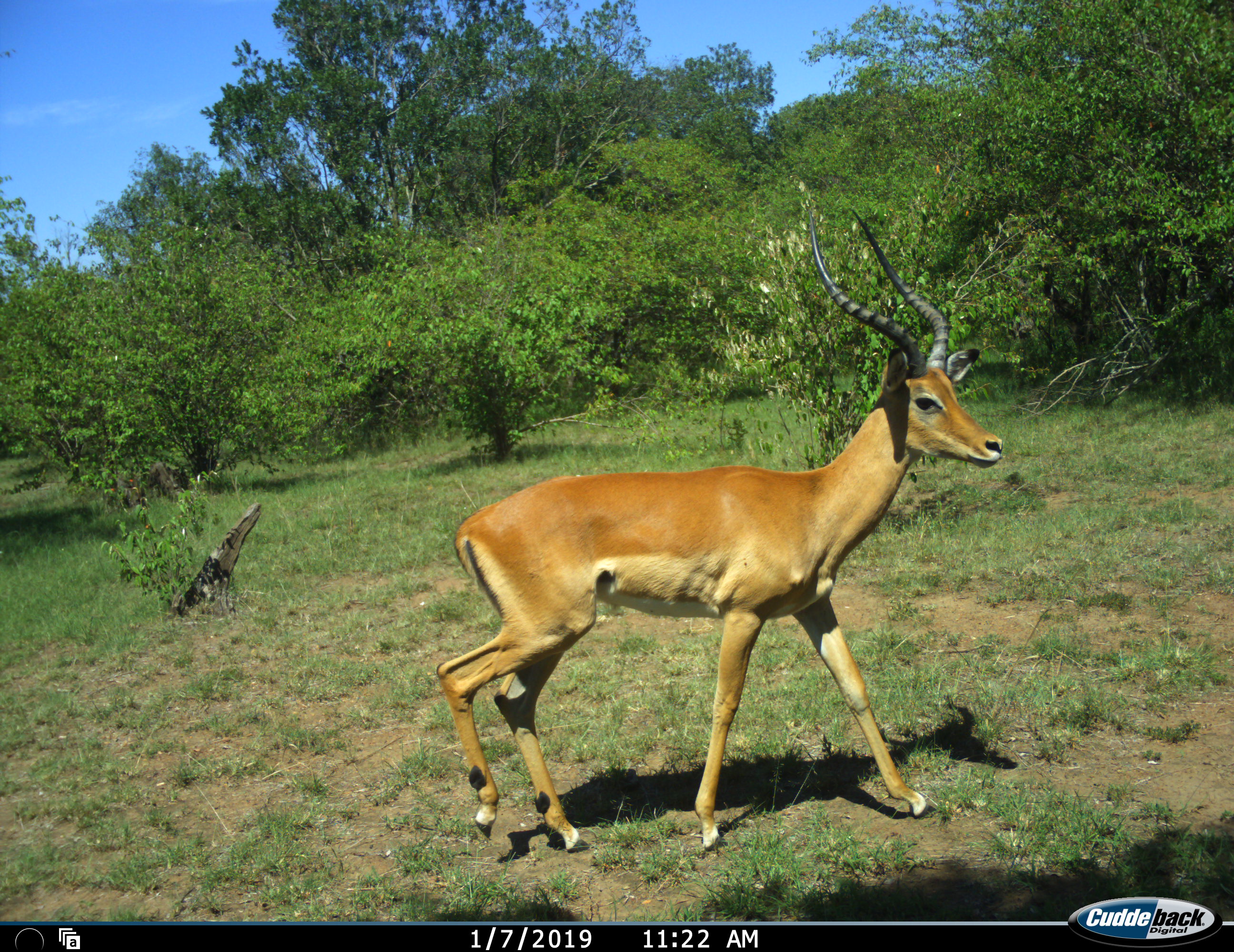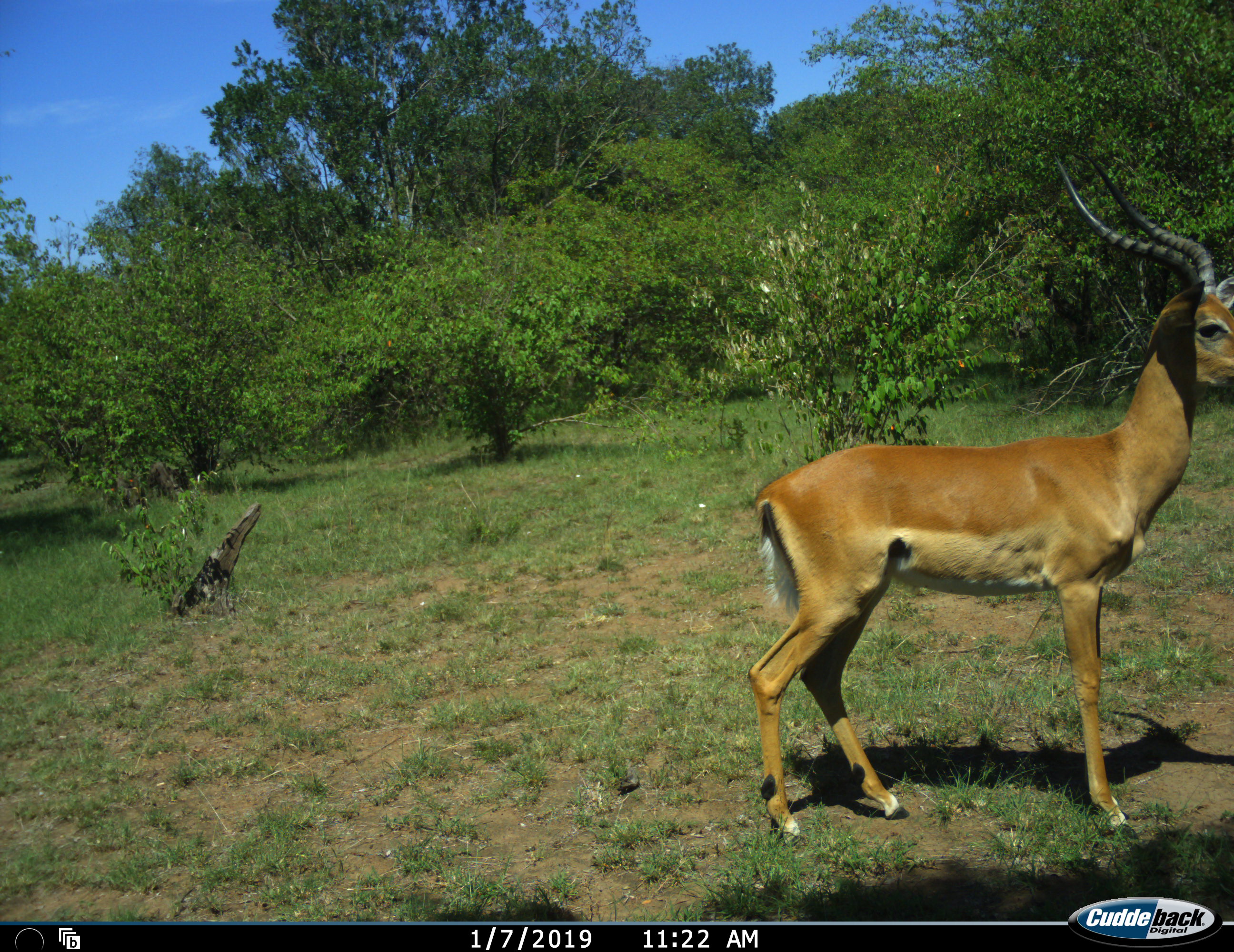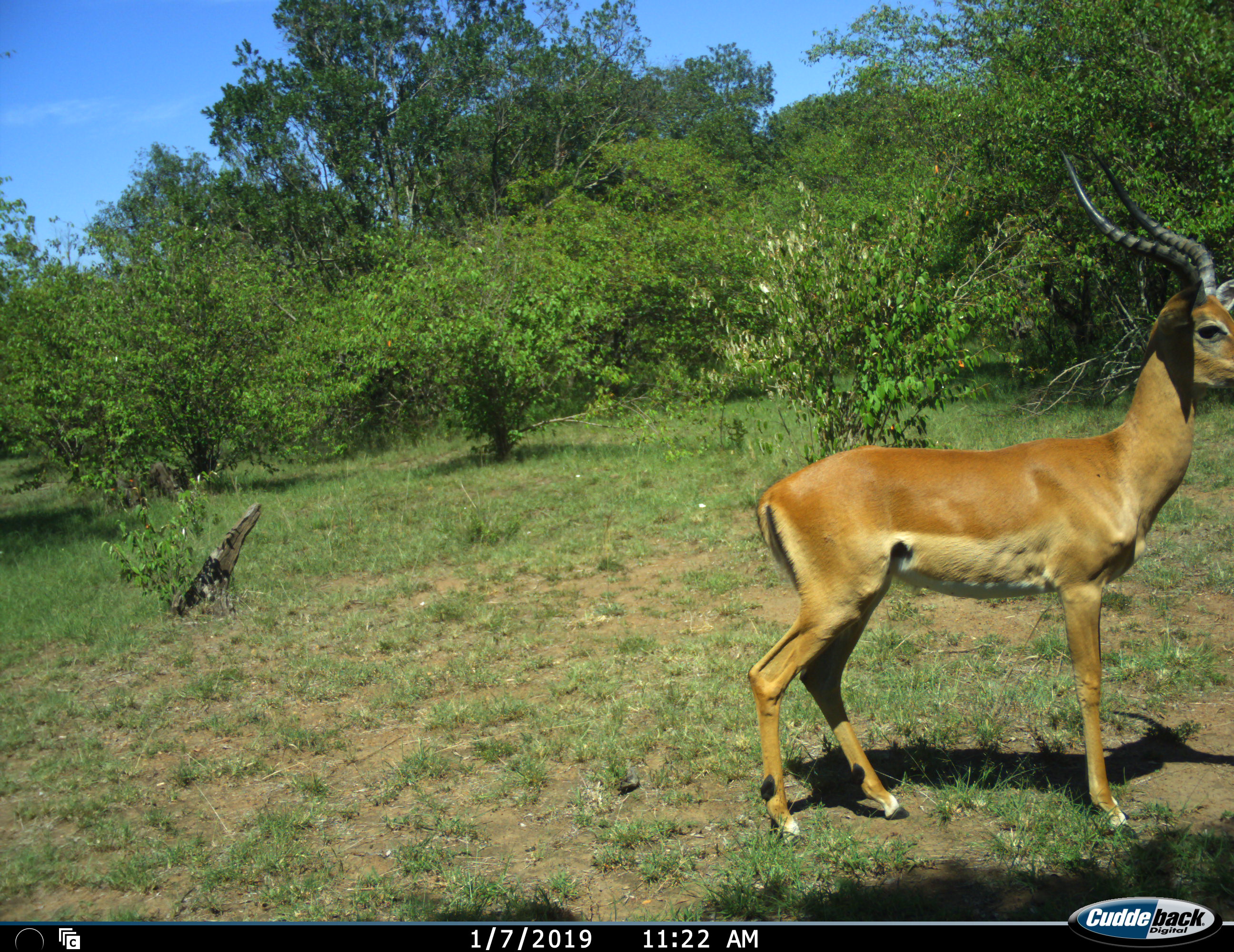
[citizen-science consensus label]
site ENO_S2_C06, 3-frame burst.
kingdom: Animalia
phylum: Chordata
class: Mammalia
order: Artiodactyla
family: Bovidae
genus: Aepyceros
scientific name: Aepyceros melampus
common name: impala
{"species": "impala (Aepyceros melampus)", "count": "1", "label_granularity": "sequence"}